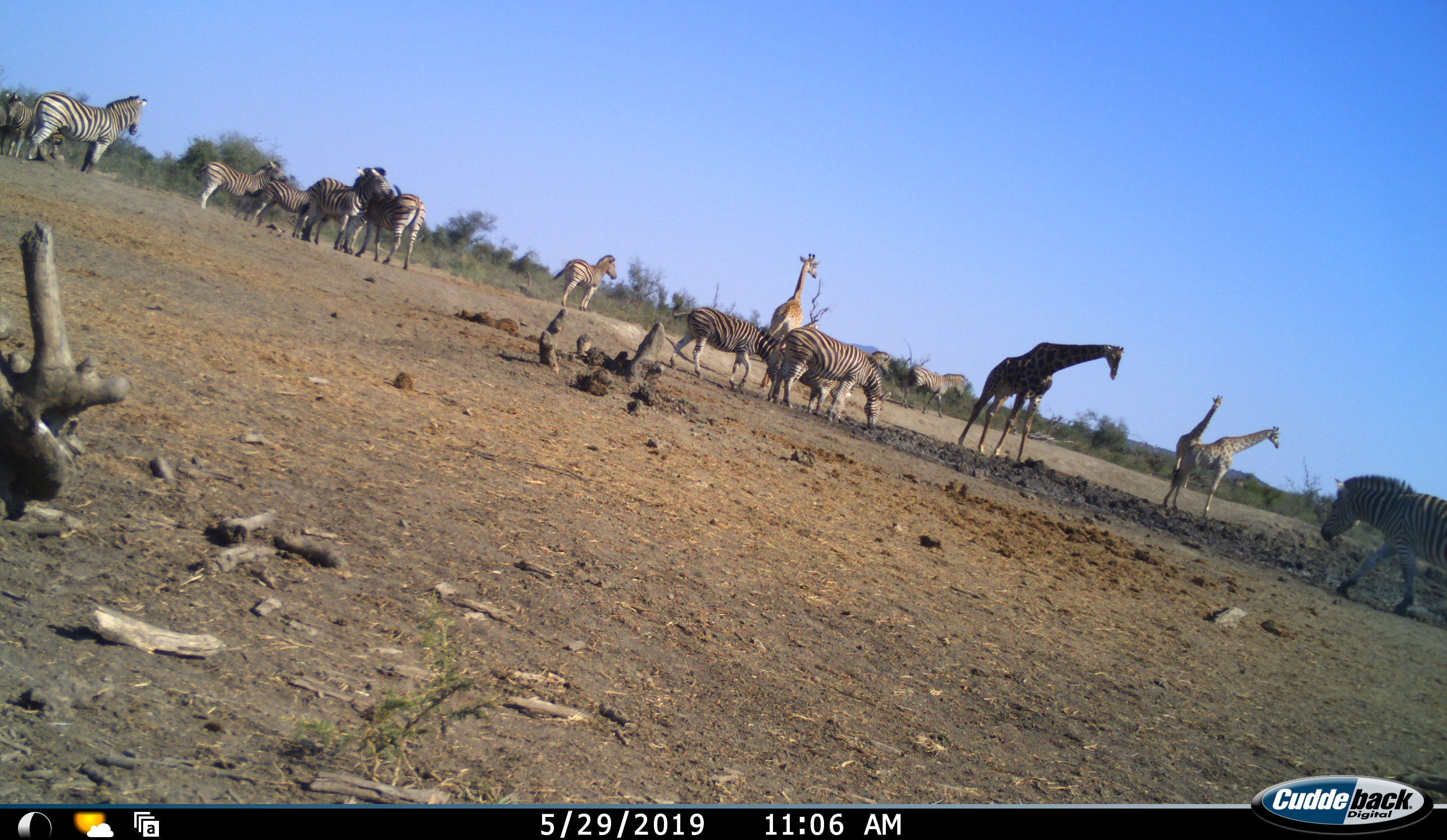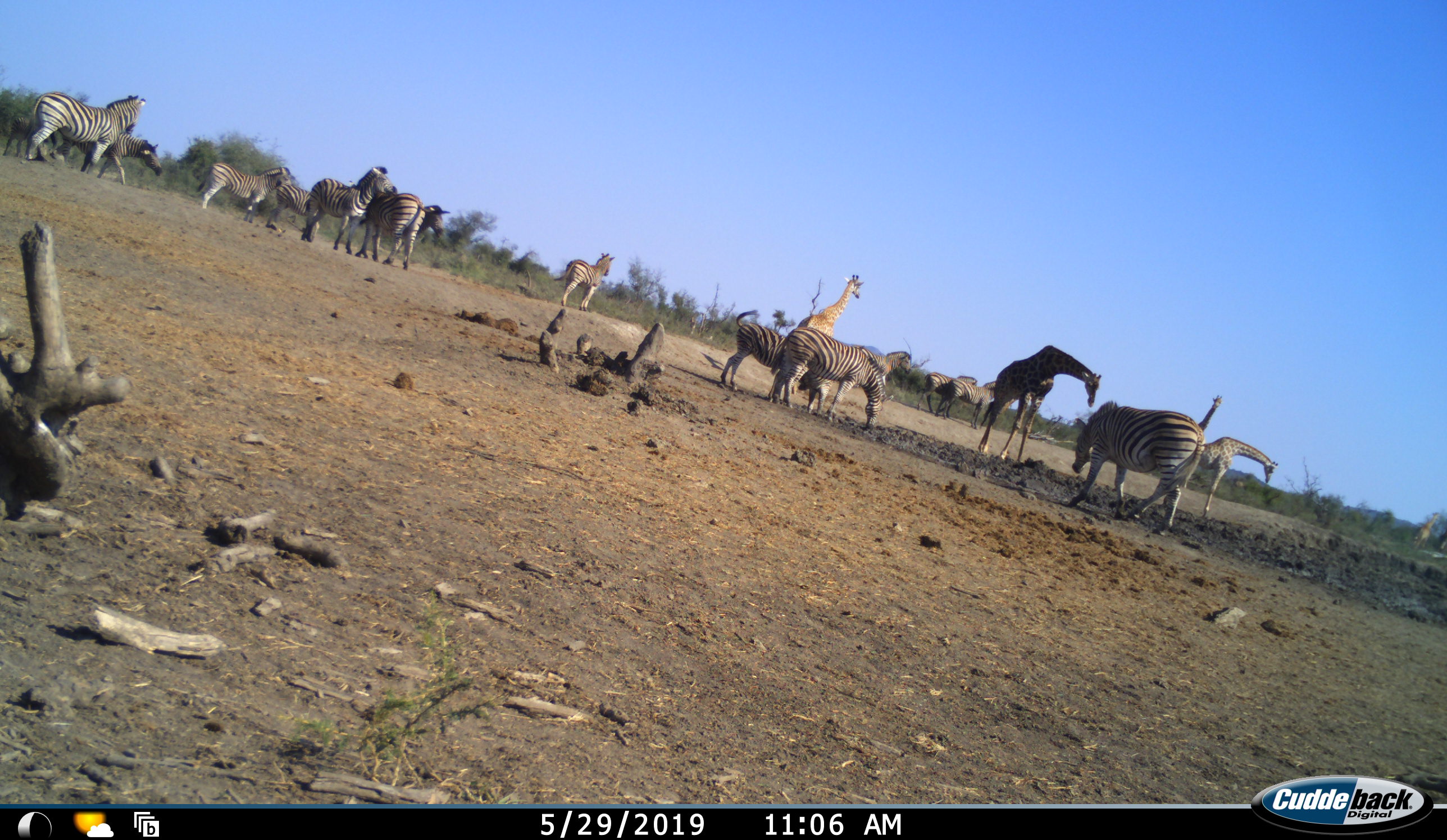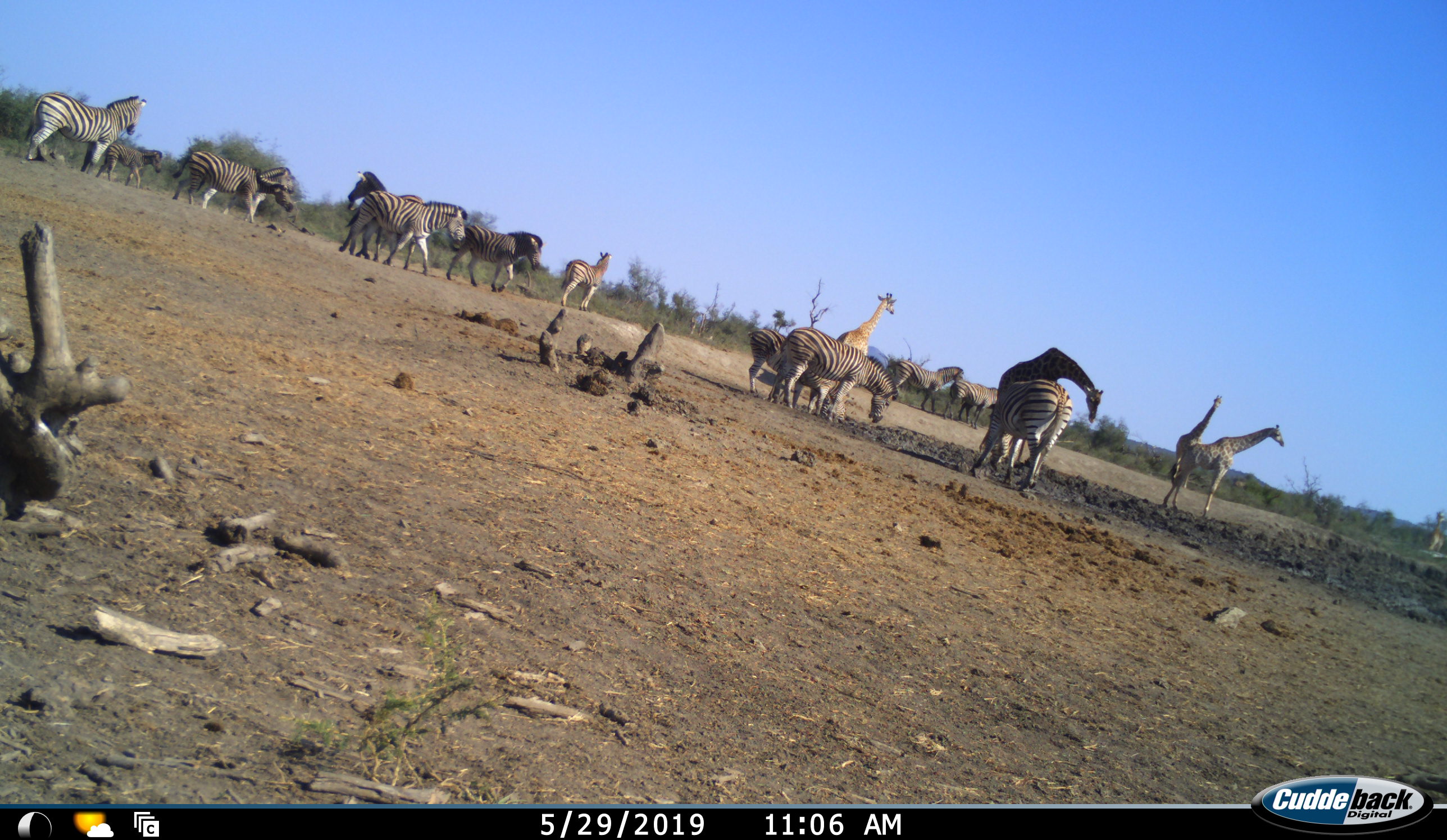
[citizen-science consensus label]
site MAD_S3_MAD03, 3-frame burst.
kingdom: Animalia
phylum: Chordata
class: Mammalia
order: Artiodactyla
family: Giraffidae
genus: Giraffa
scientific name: Giraffa camelopardalis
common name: giraffe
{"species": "giraffe (Giraffa camelopardalis)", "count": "4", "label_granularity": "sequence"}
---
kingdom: Animalia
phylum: Chordata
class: Mammalia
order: Perissodactyla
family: Equidae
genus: Equus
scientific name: Equus quagga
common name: plains zebra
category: zebraplains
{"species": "zebraplains (plains zebra) (Equus quagga)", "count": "11-50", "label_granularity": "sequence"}